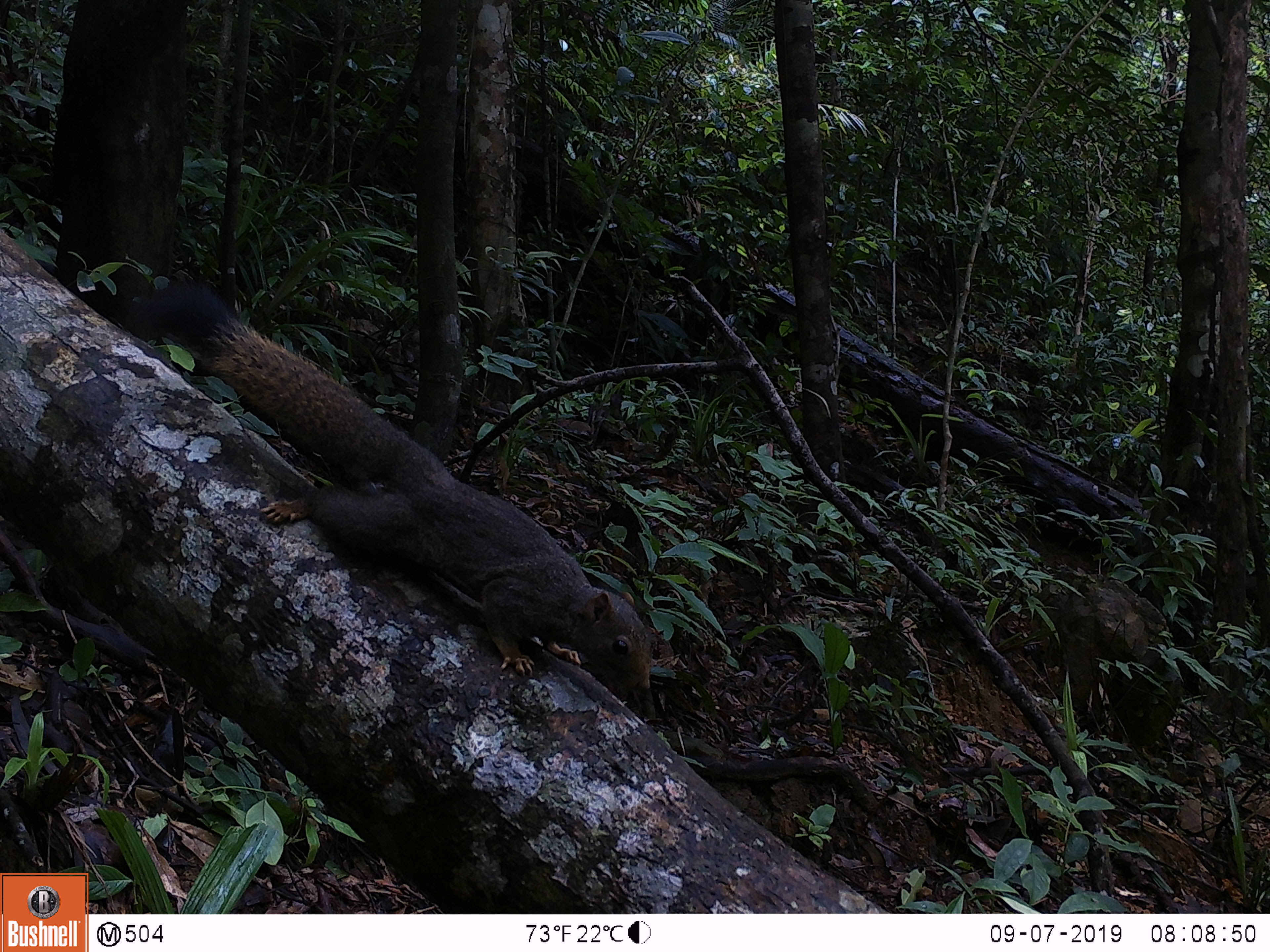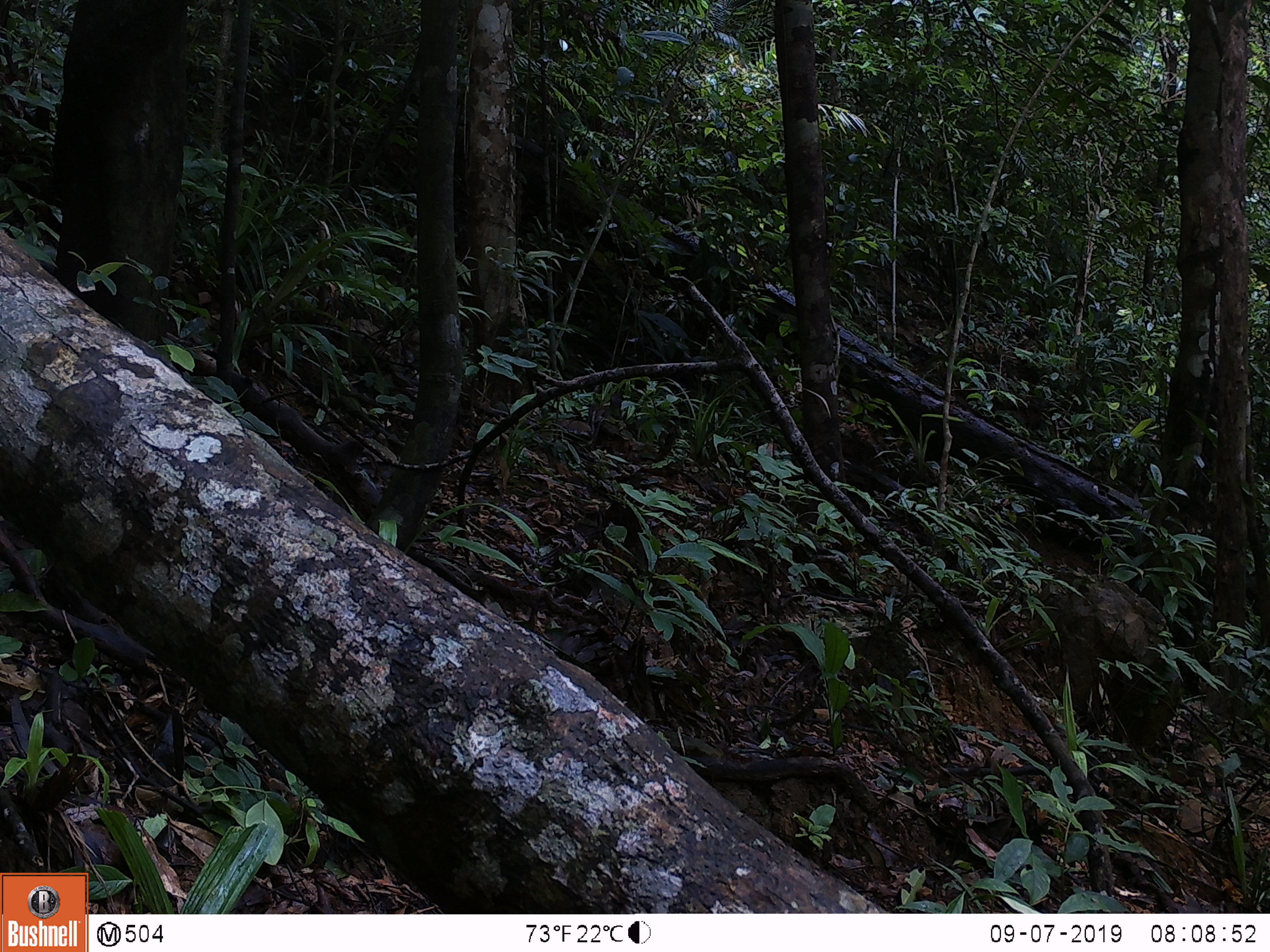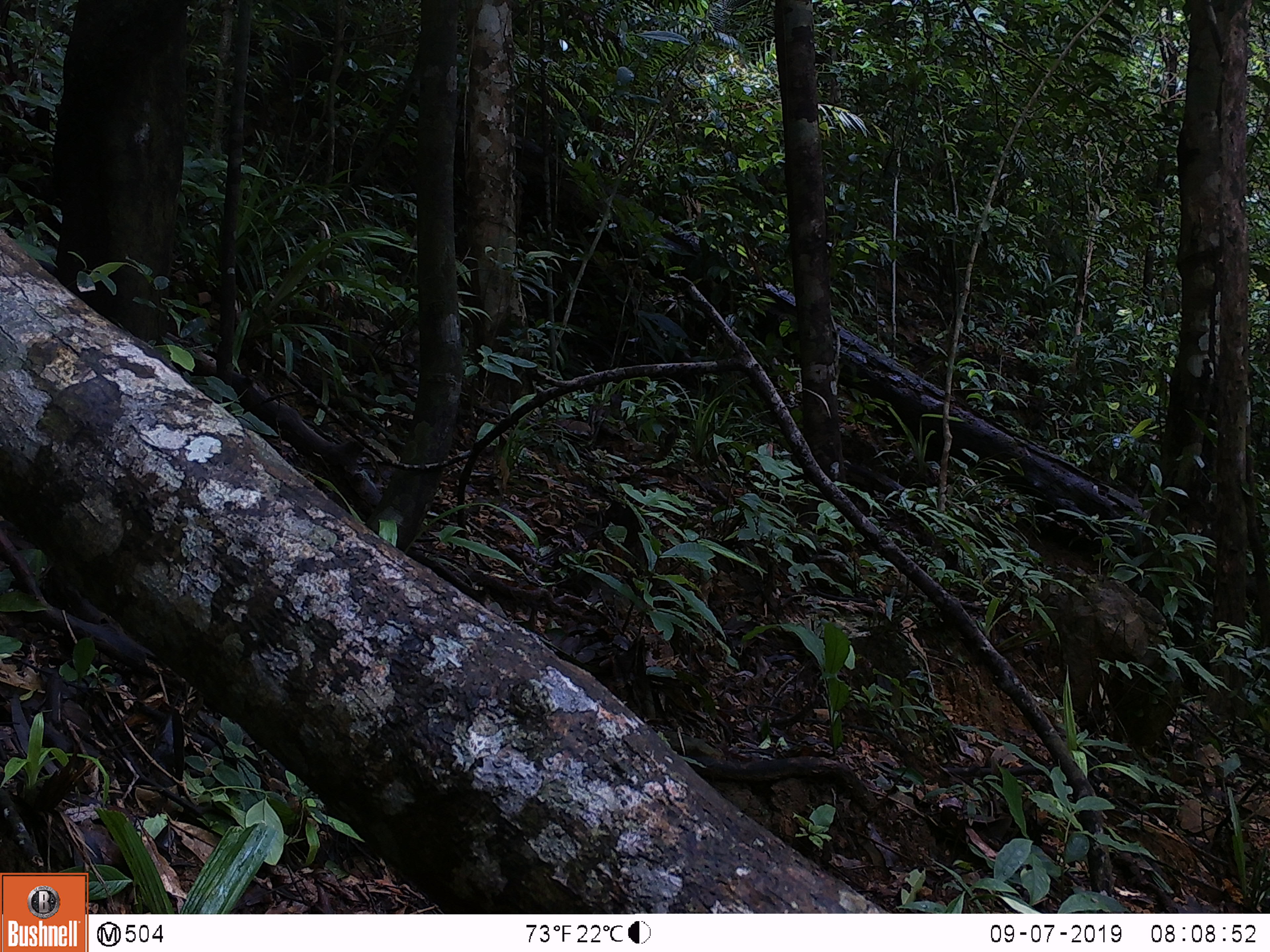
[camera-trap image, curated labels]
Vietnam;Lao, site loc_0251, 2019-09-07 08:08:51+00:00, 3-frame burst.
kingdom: Animalia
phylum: Chordata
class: Mammalia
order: Rodentia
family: Sciuridae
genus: Callosciurus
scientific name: Callosciurus erythraeus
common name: pallas's squirrel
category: pallass squirrel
Pallass squirrel (pallas's squirrel) (Callosciurus erythraeus). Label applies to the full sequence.